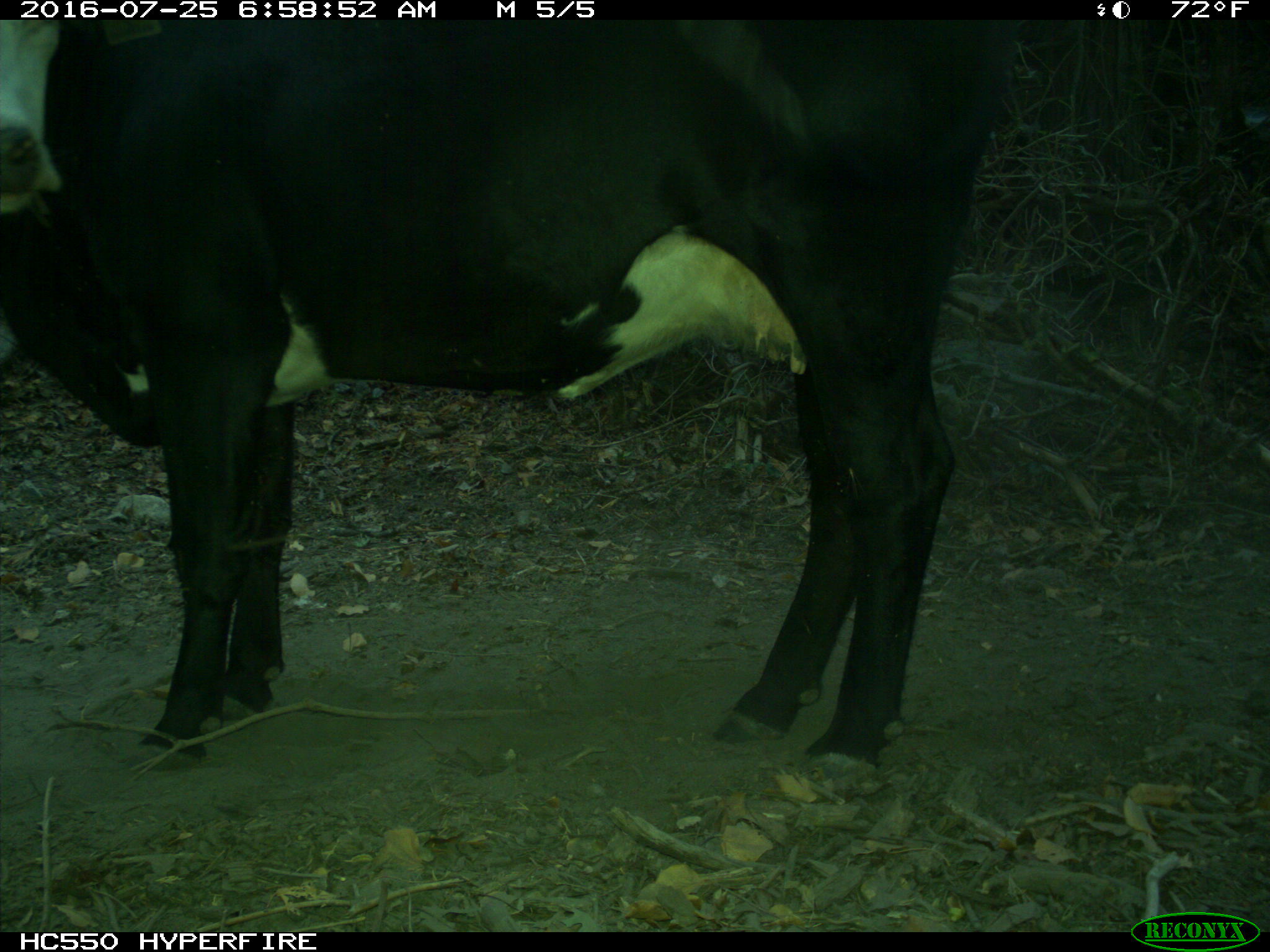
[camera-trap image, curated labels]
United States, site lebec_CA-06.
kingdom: Animalia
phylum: Chordata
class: Mammalia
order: Artiodactyla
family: Bovidae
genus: Bos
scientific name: Bos taurus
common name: domestic cow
Bos taurus (domestic cow).